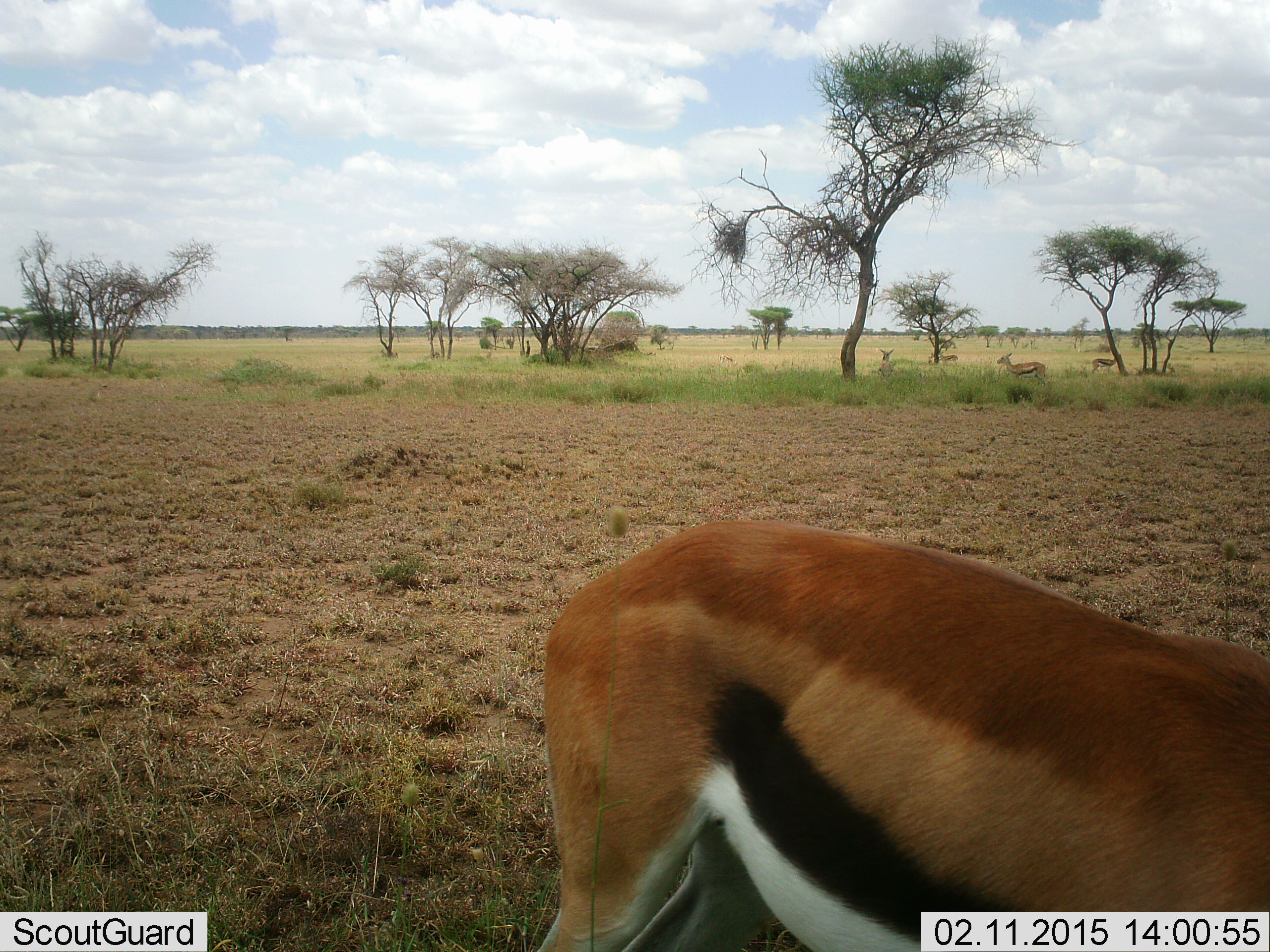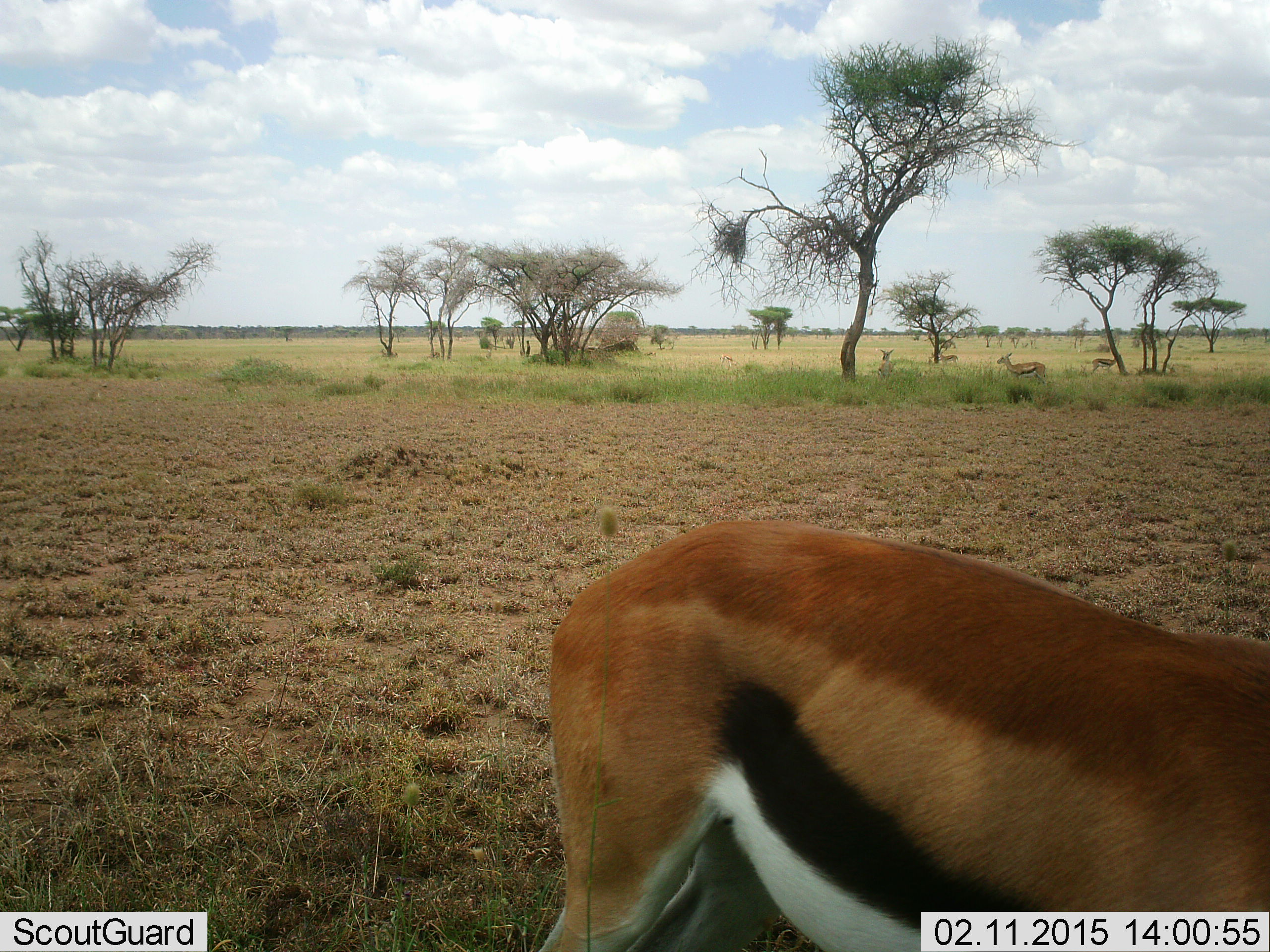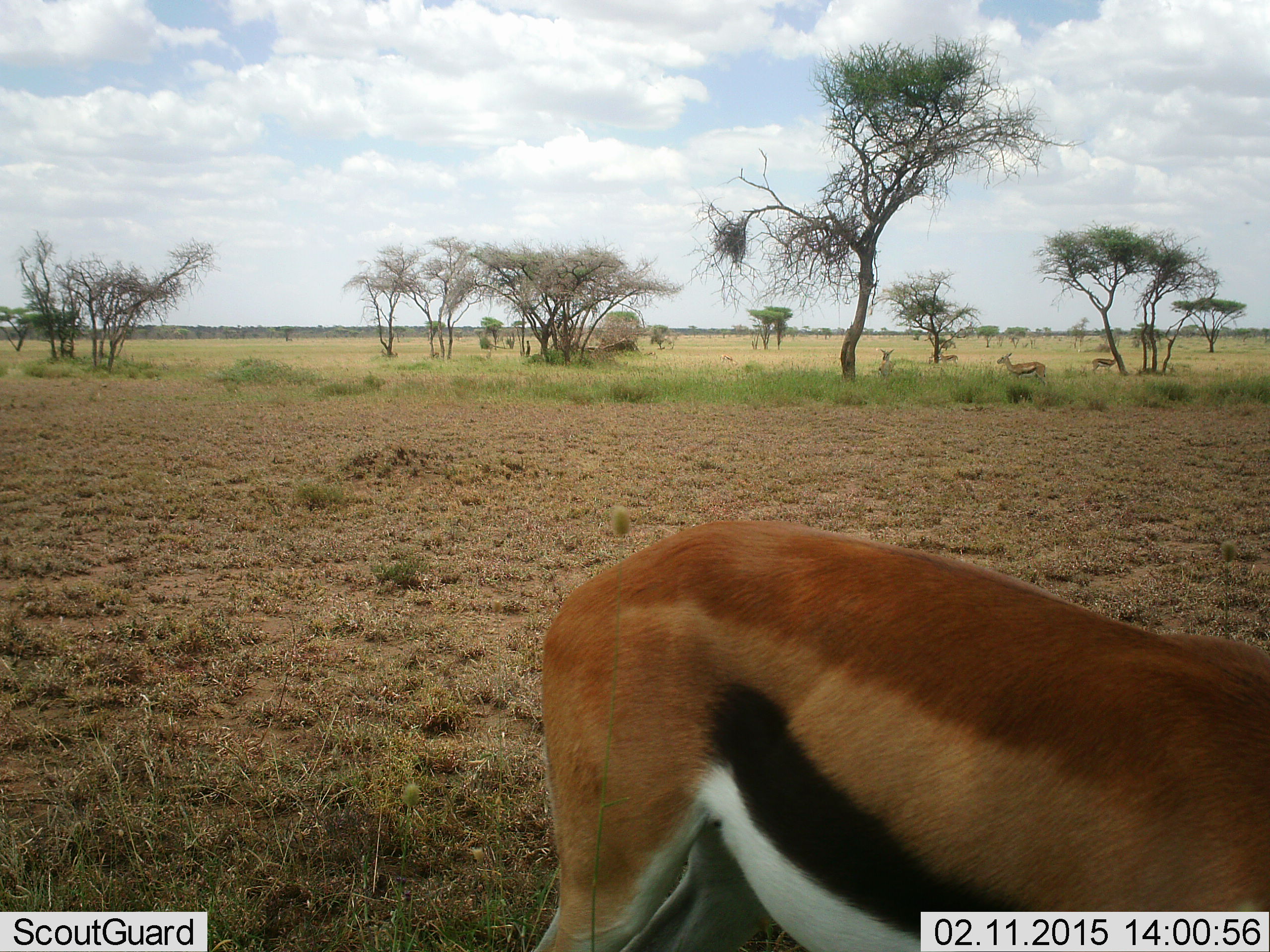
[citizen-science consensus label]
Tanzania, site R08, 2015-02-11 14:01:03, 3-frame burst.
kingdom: Animalia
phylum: Chordata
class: Mammalia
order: Artiodactyla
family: Bovidae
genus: Eudorcas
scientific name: Eudorcas thomsonii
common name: thomson's gazelle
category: gazellethomsons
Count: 1.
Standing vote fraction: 90%.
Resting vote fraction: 0%.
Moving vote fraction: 10%.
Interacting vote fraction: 0%.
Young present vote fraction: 0%.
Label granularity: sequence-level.